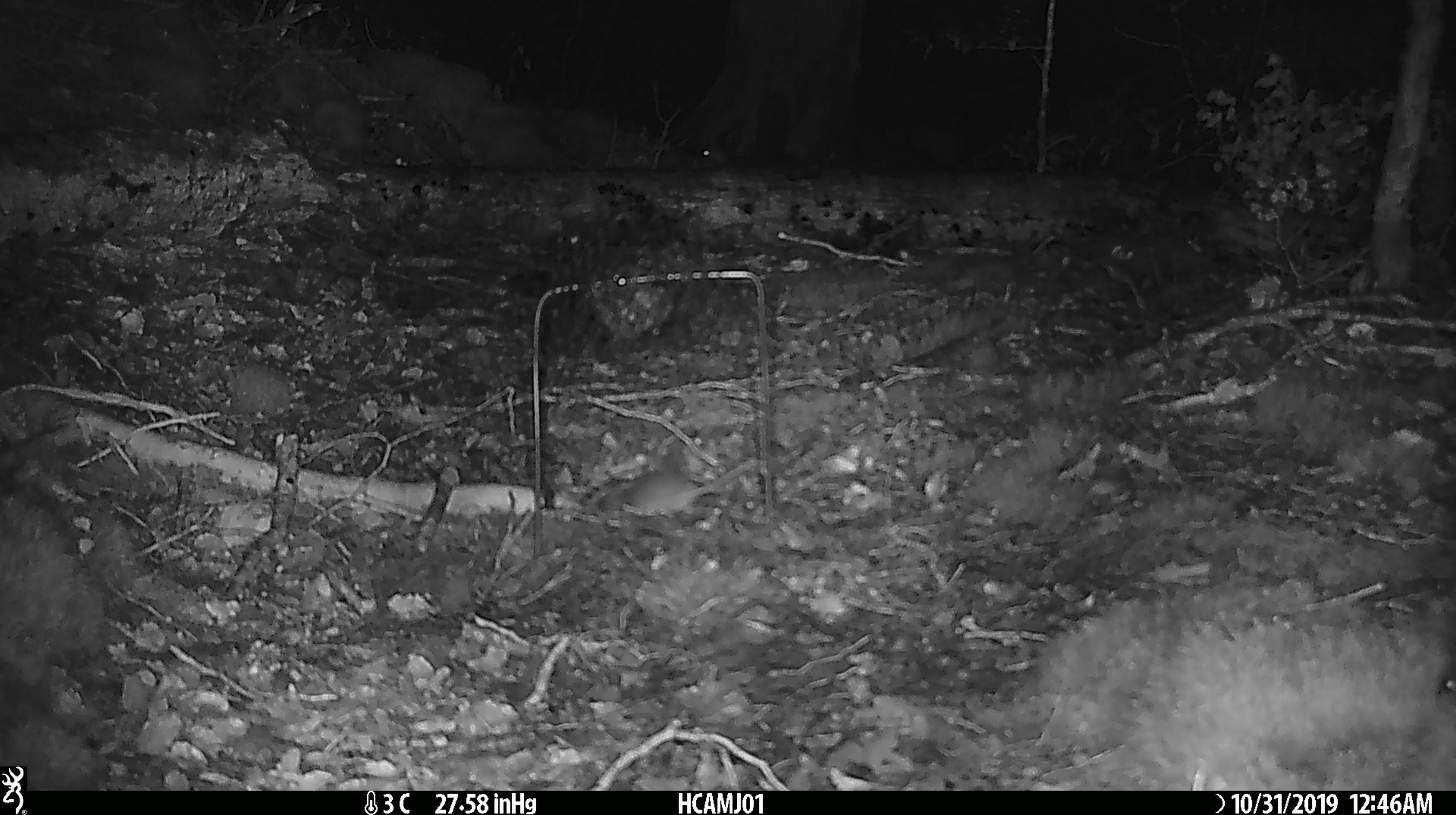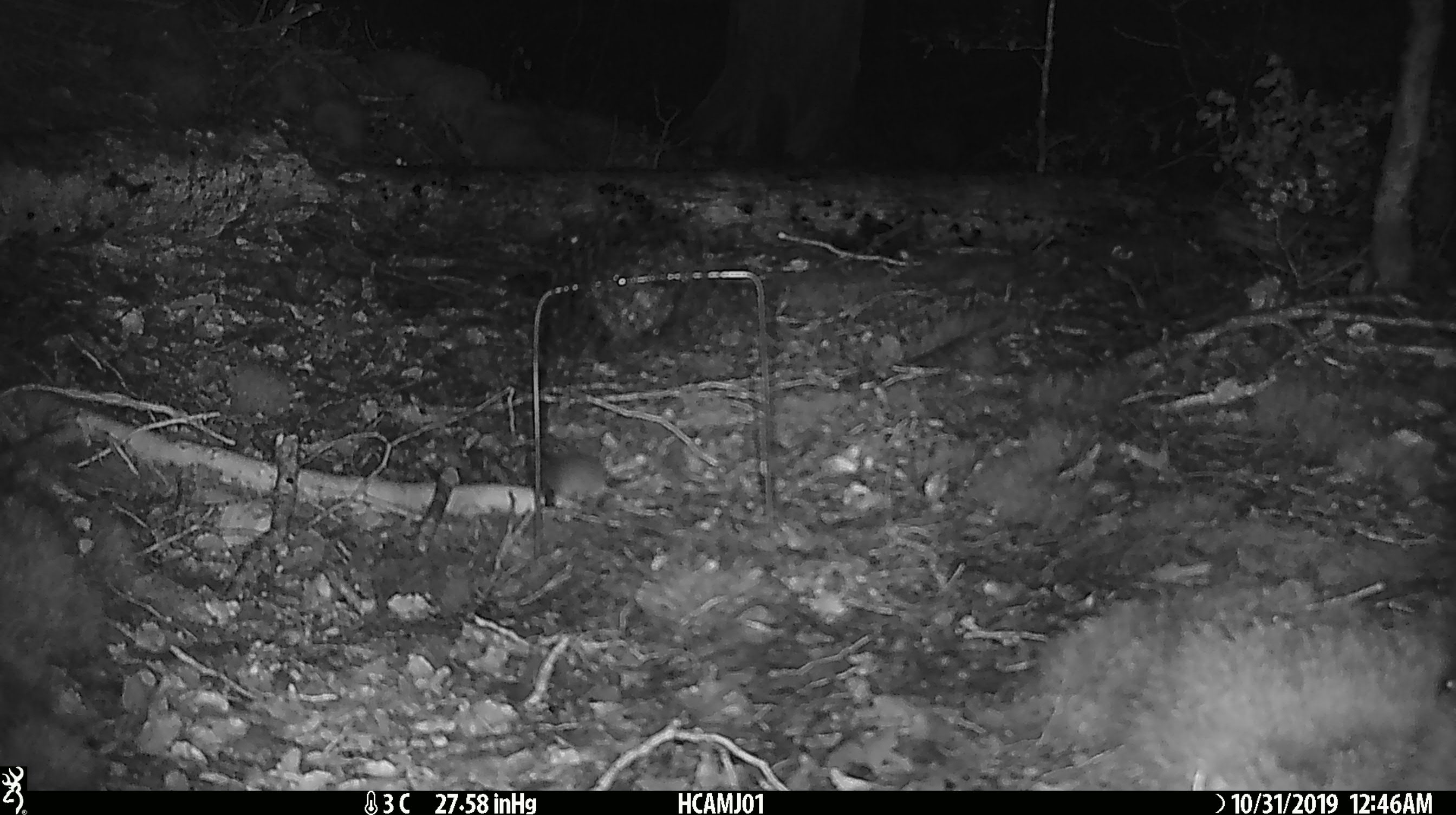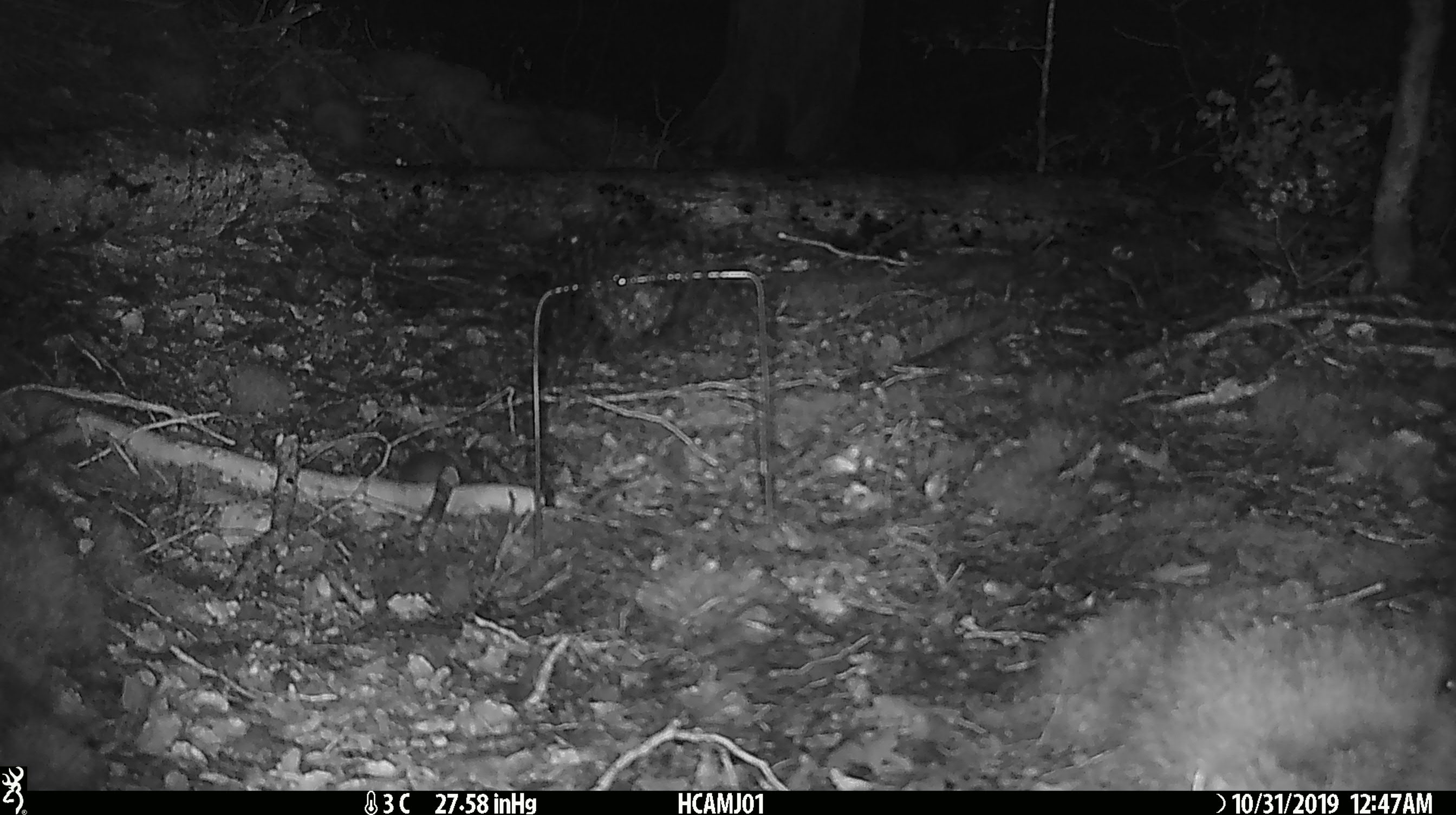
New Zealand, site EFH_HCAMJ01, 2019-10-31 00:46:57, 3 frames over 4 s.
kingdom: Animalia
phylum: Chordata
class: Mammalia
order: Rodentia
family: Muridae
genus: Mus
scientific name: Mus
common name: mouse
Mouse (Mus).